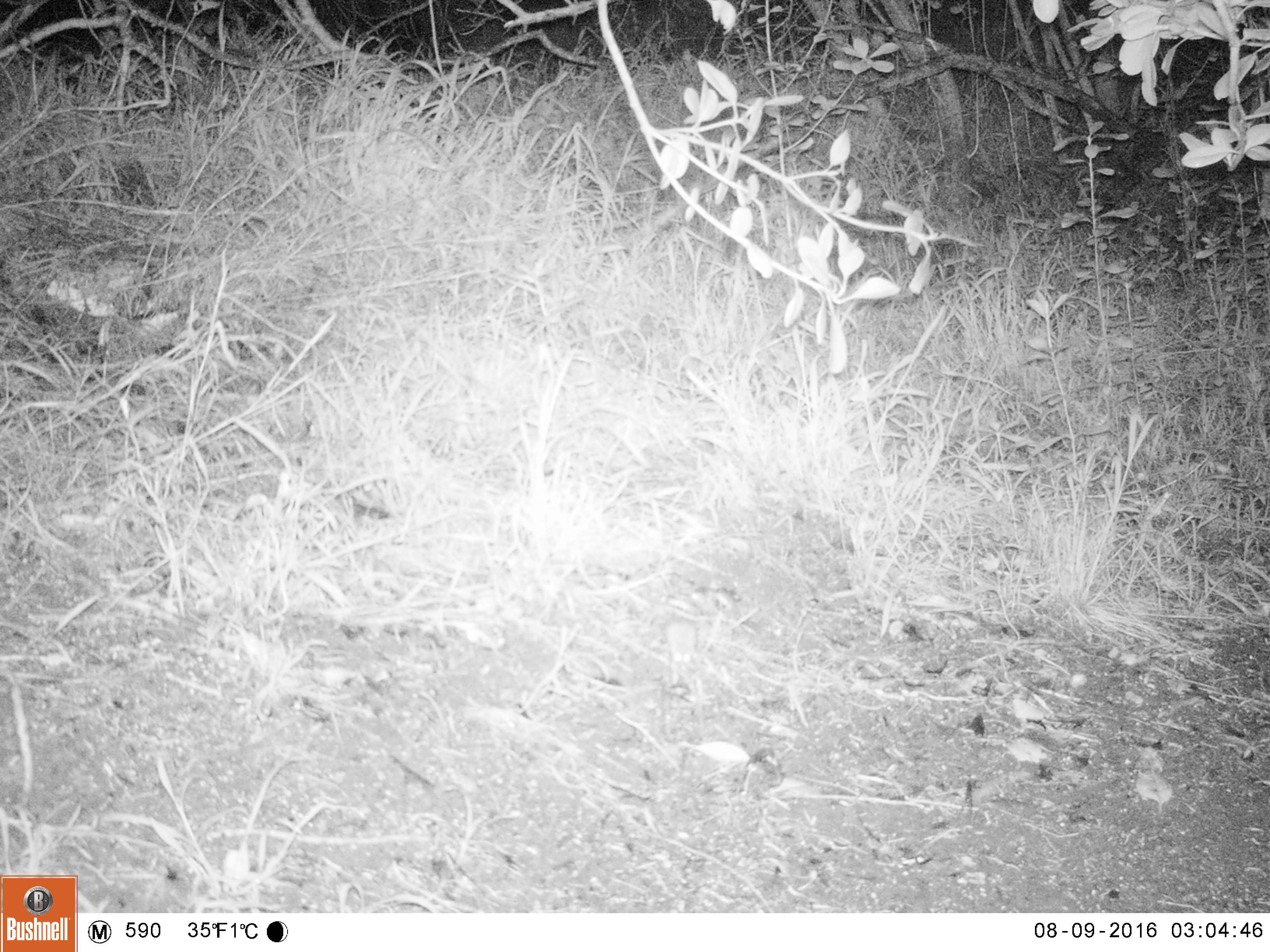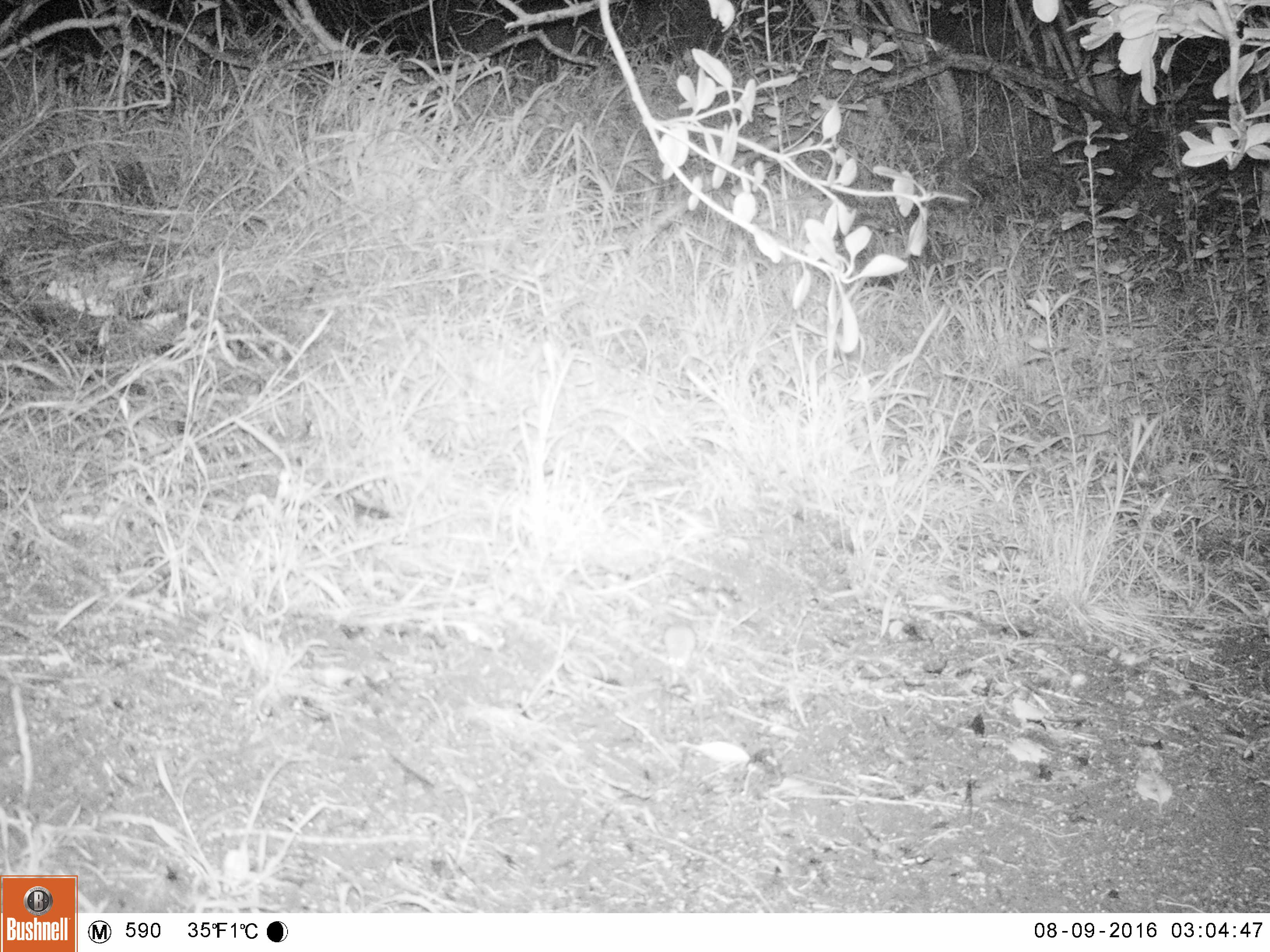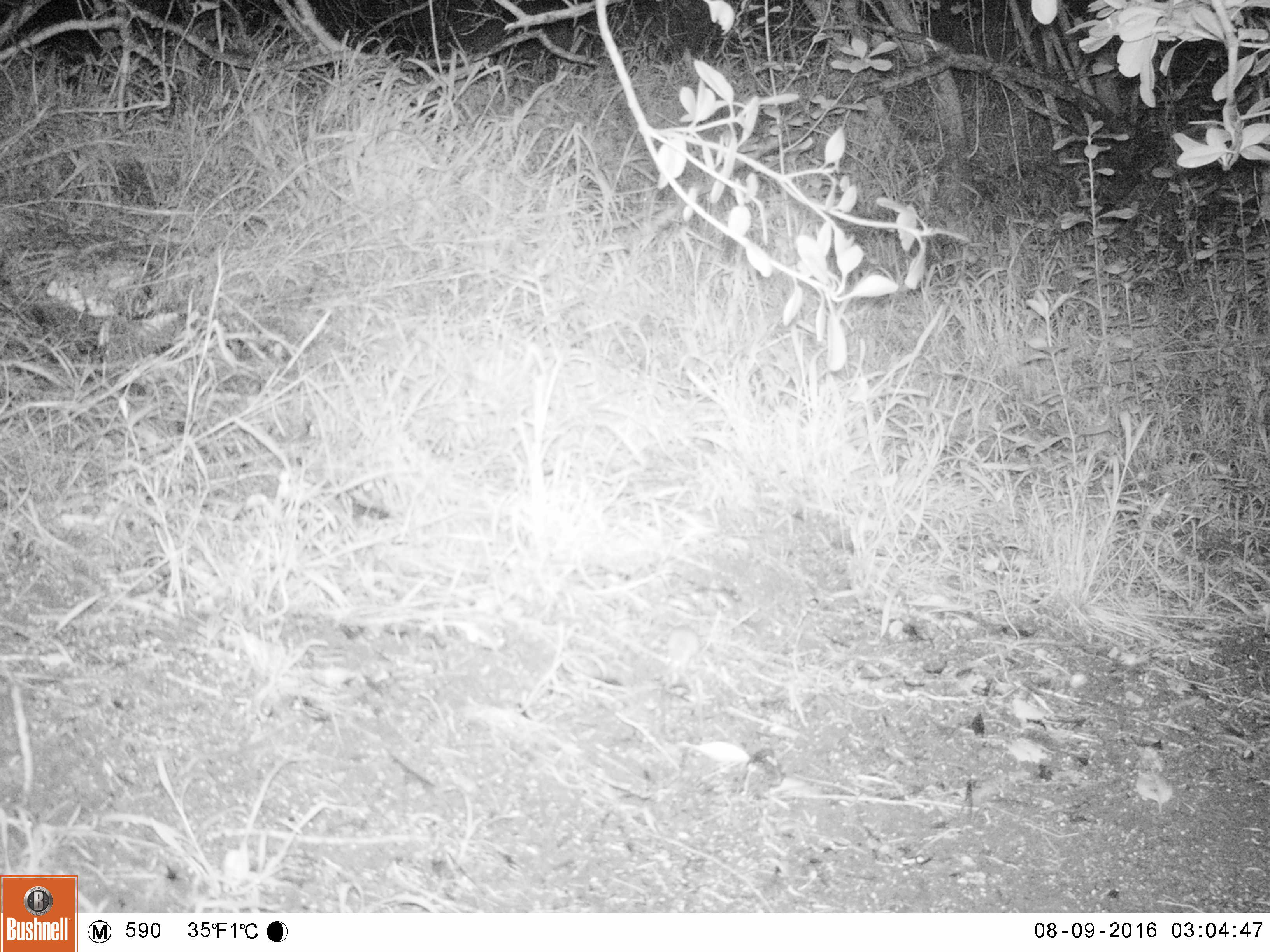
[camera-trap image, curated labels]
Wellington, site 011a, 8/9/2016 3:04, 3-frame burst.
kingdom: Animalia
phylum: Chordata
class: Mammalia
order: Rodentia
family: Muridae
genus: Mus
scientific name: Mus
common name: mouse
Mouse (Mus).